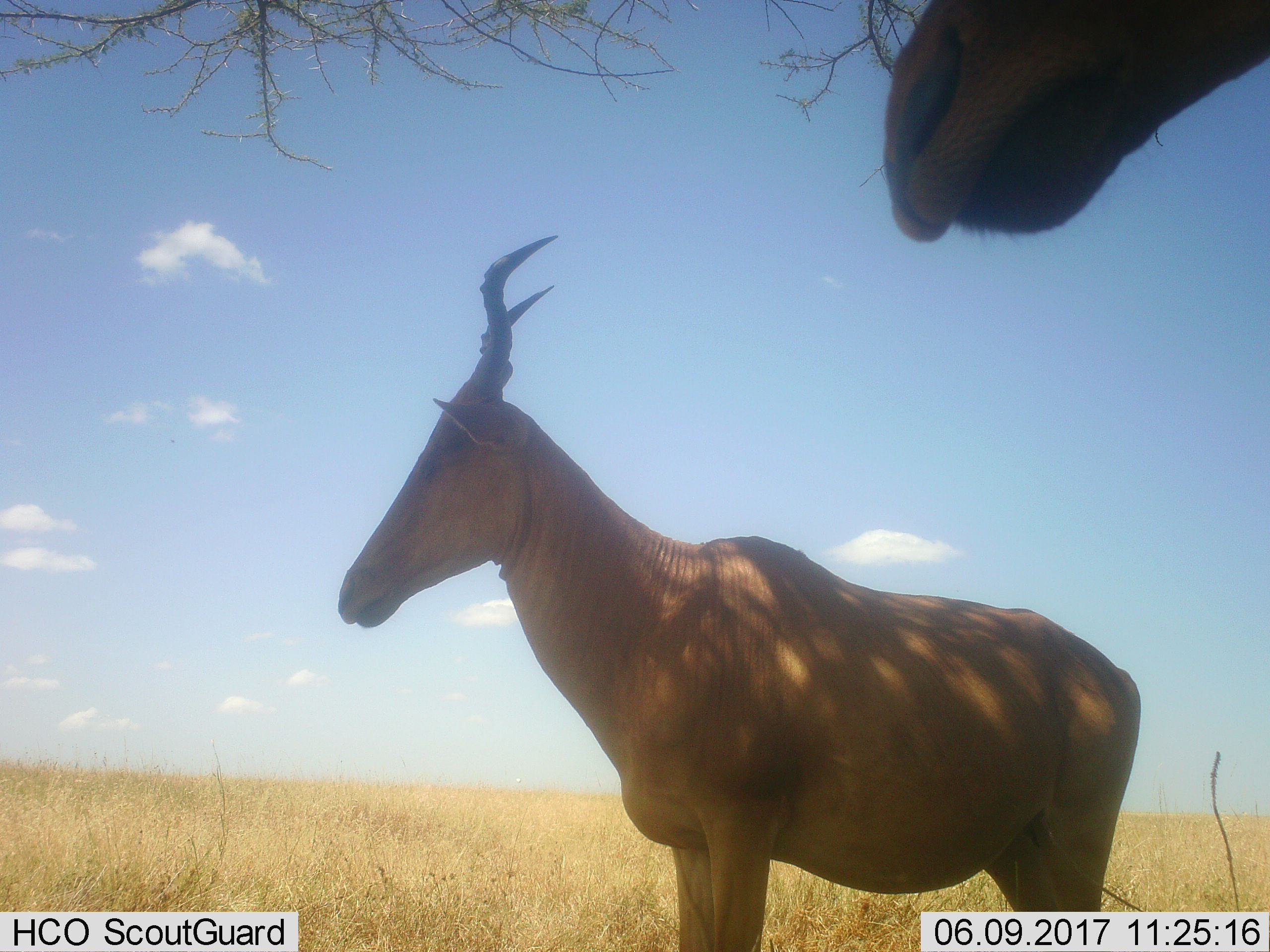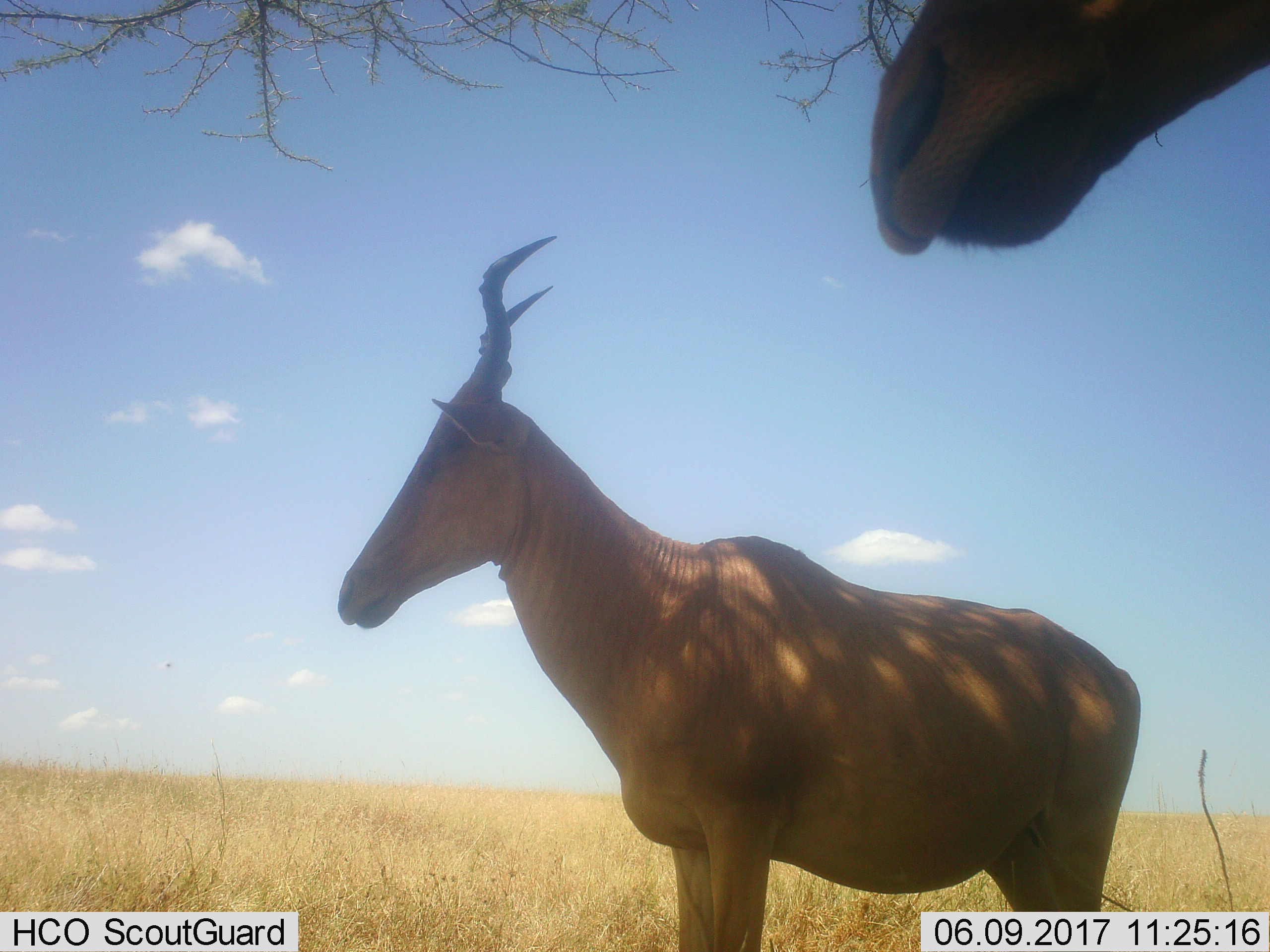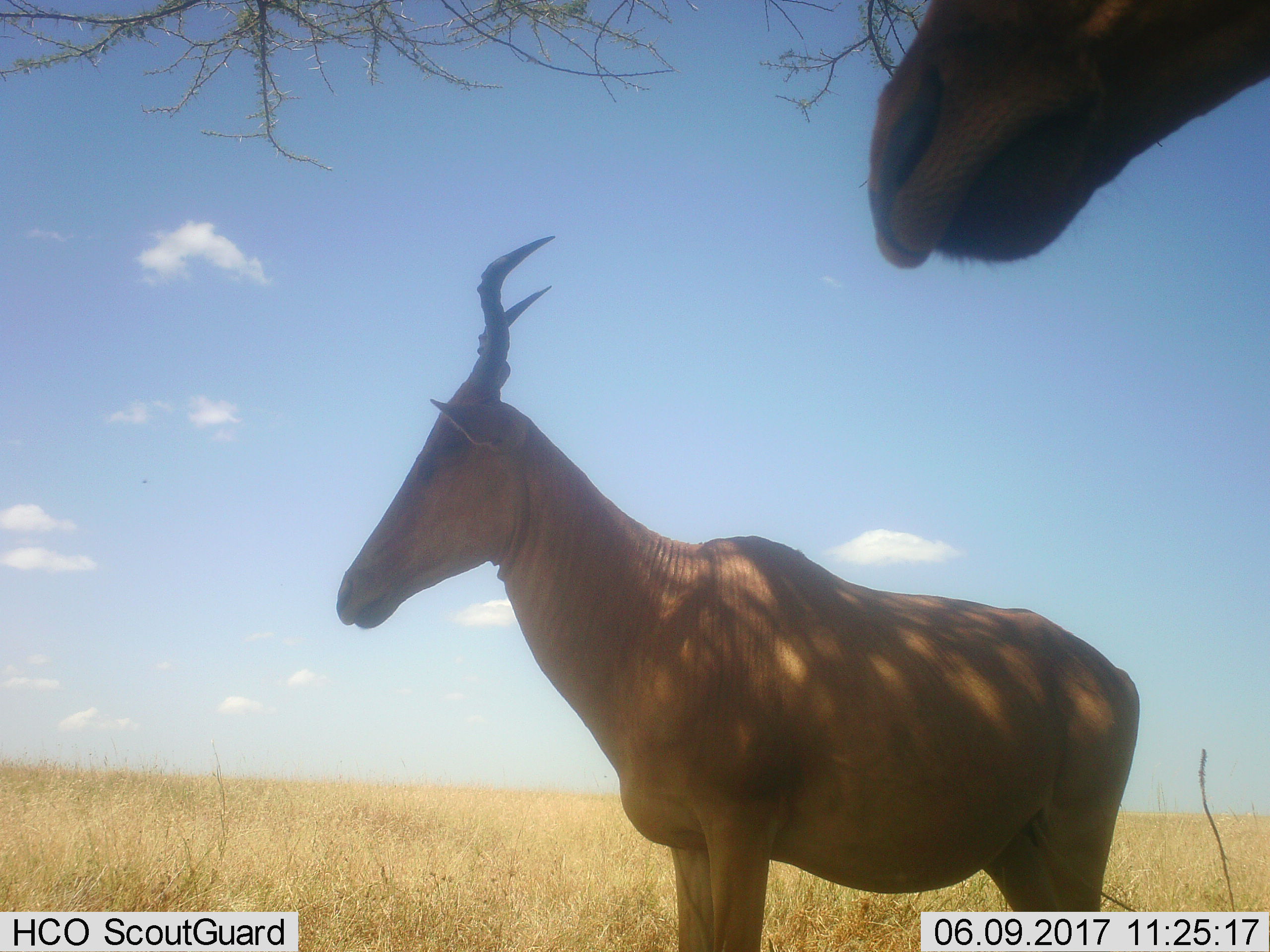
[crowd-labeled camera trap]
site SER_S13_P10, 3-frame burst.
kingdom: Animalia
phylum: Chordata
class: Mammalia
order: Artiodactyla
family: Bovidae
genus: Alcelaphus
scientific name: Alcelaphus buselaphus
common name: hartebeest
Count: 2.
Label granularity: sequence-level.